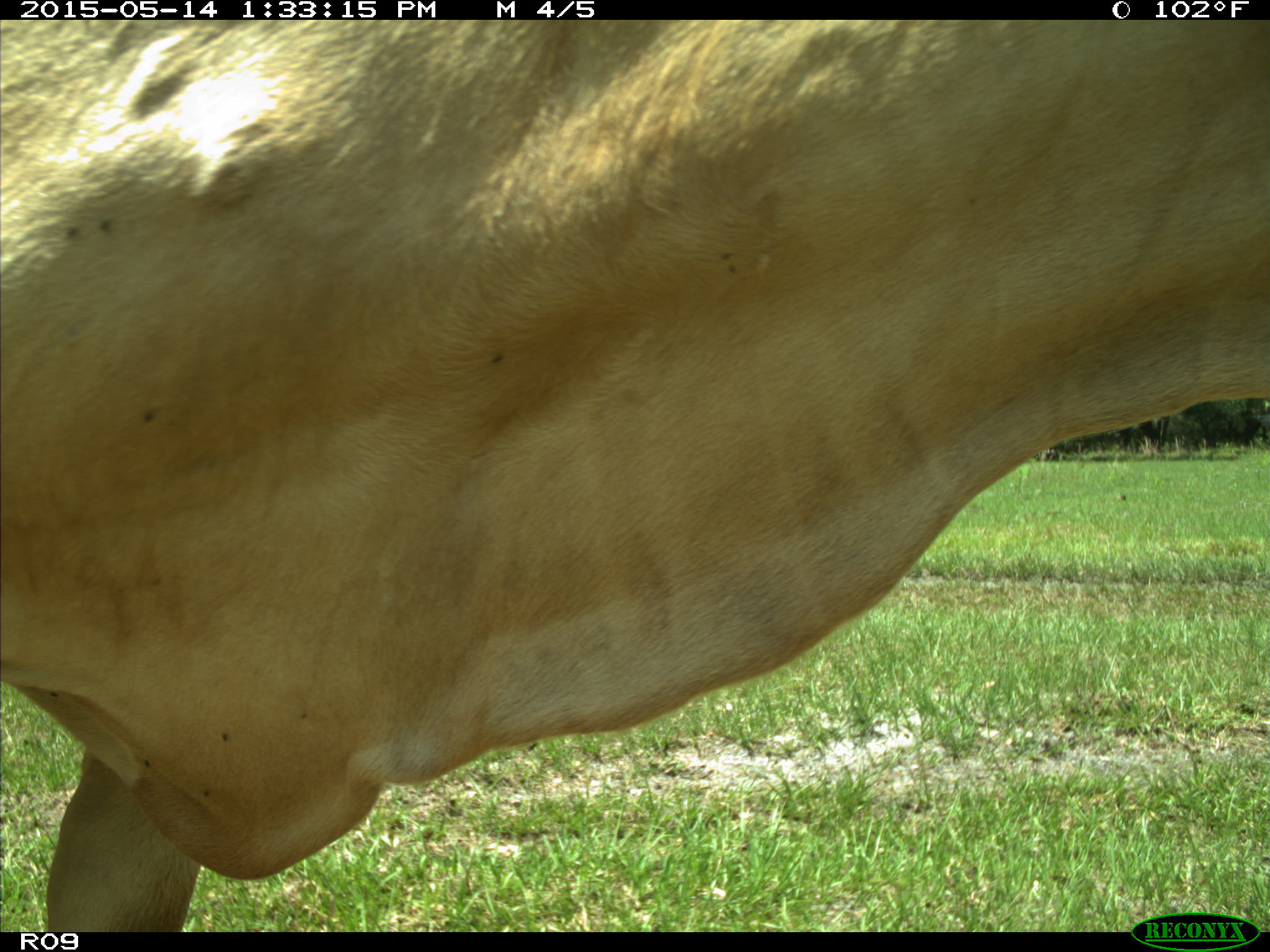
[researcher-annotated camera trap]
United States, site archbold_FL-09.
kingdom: Animalia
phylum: Chordata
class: Mammalia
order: Artiodactyla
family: Bovidae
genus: Bos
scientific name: Bos taurus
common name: domestic cow